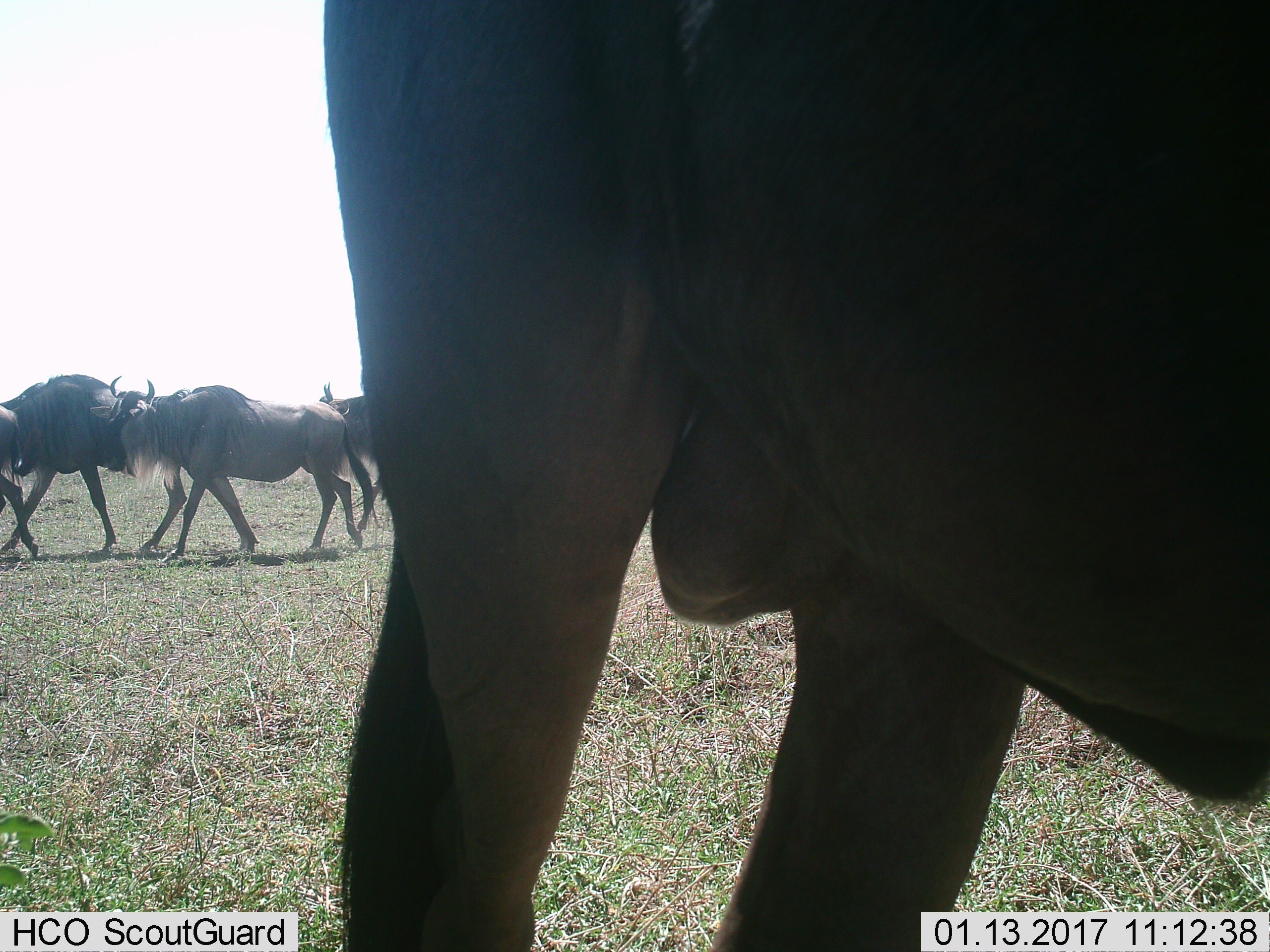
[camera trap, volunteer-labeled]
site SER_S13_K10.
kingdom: Animalia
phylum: Chordata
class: Mammalia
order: Artiodactyla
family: Bovidae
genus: Connochaetes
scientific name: Connochaetes taurinus taurinus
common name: blue wildebeest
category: wildebeestblue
Wildebeestblue (blue wildebeest) (Connochaetes taurinus taurinus), count 5. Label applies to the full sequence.